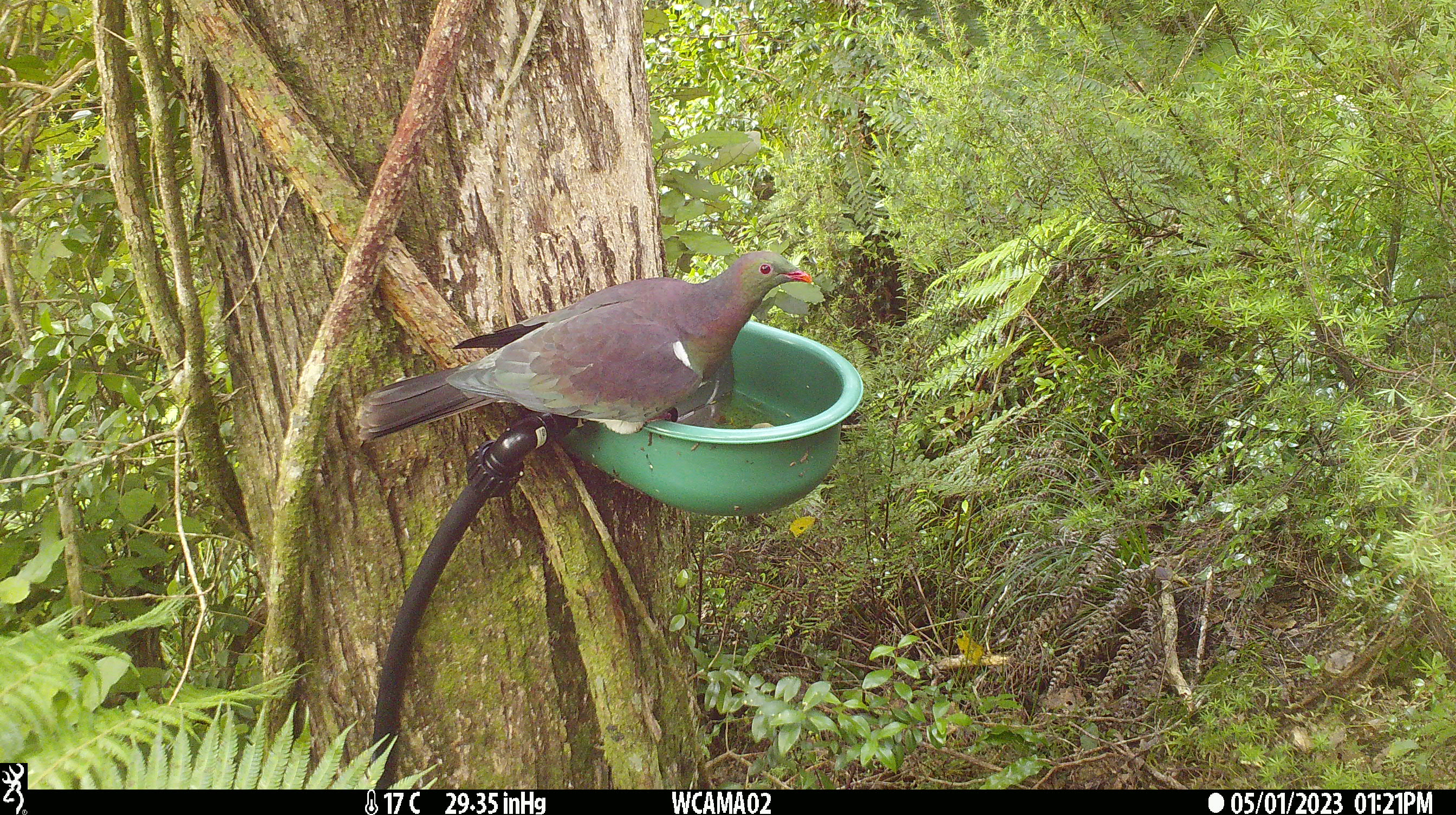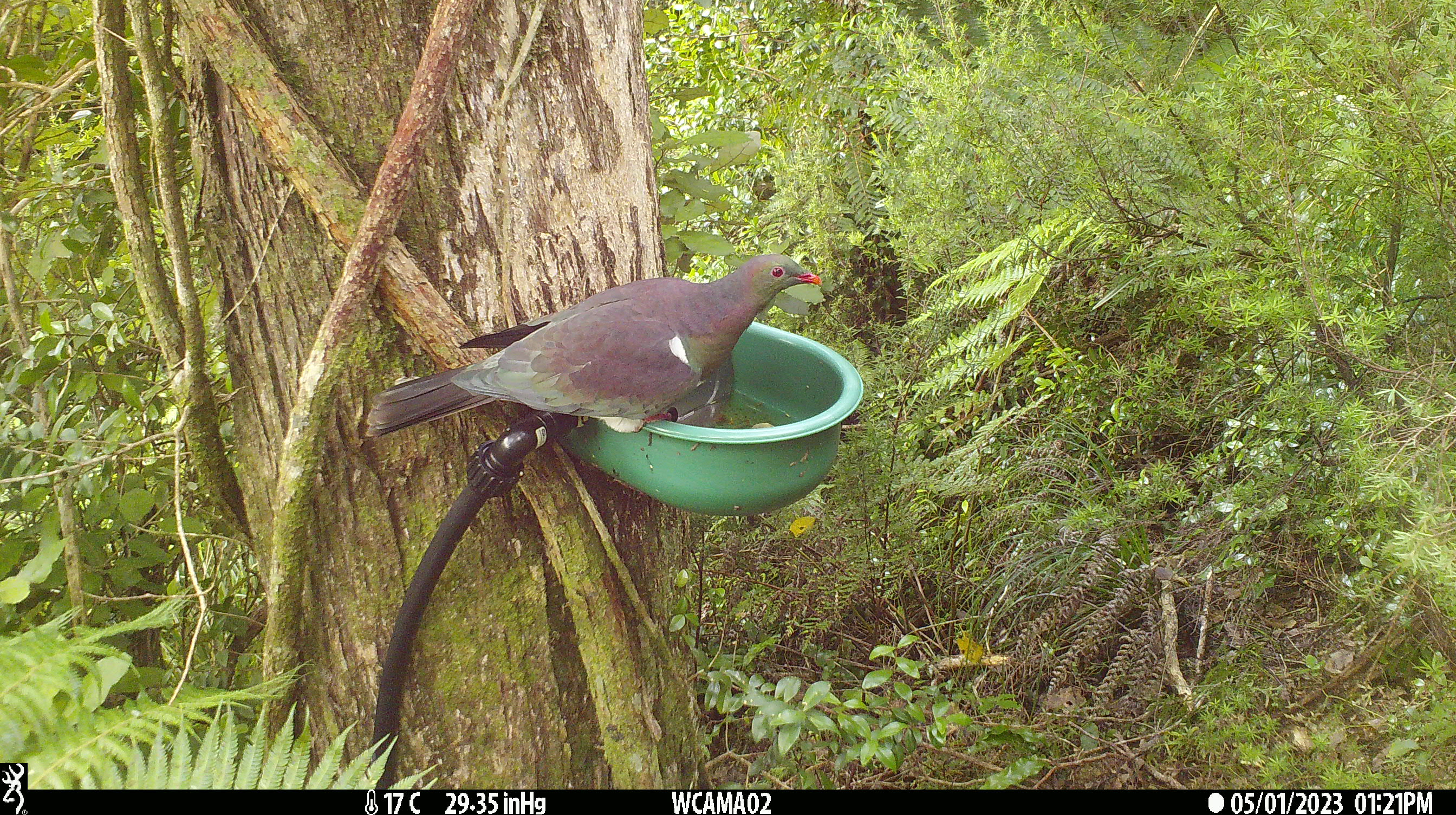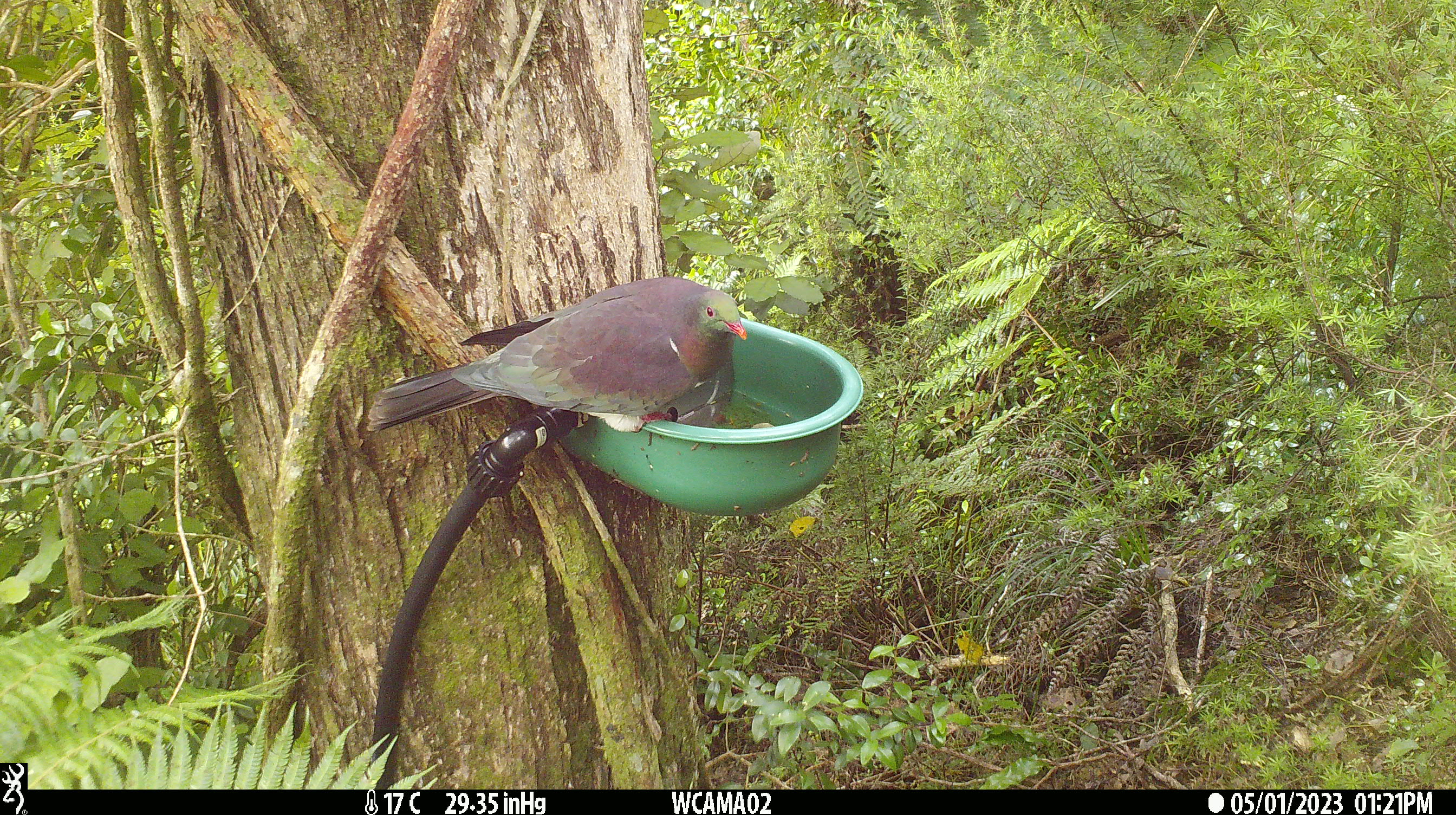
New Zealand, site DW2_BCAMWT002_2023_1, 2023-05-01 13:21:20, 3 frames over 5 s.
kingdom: Animalia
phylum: Chordata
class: Aves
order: Columbiformes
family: Columbidae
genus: Hemiphaga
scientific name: Hemiphaga novaeseelandiae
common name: new zealand pigeon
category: kereru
Kereru (new zealand pigeon) (Hemiphaga novaeseelandiae).